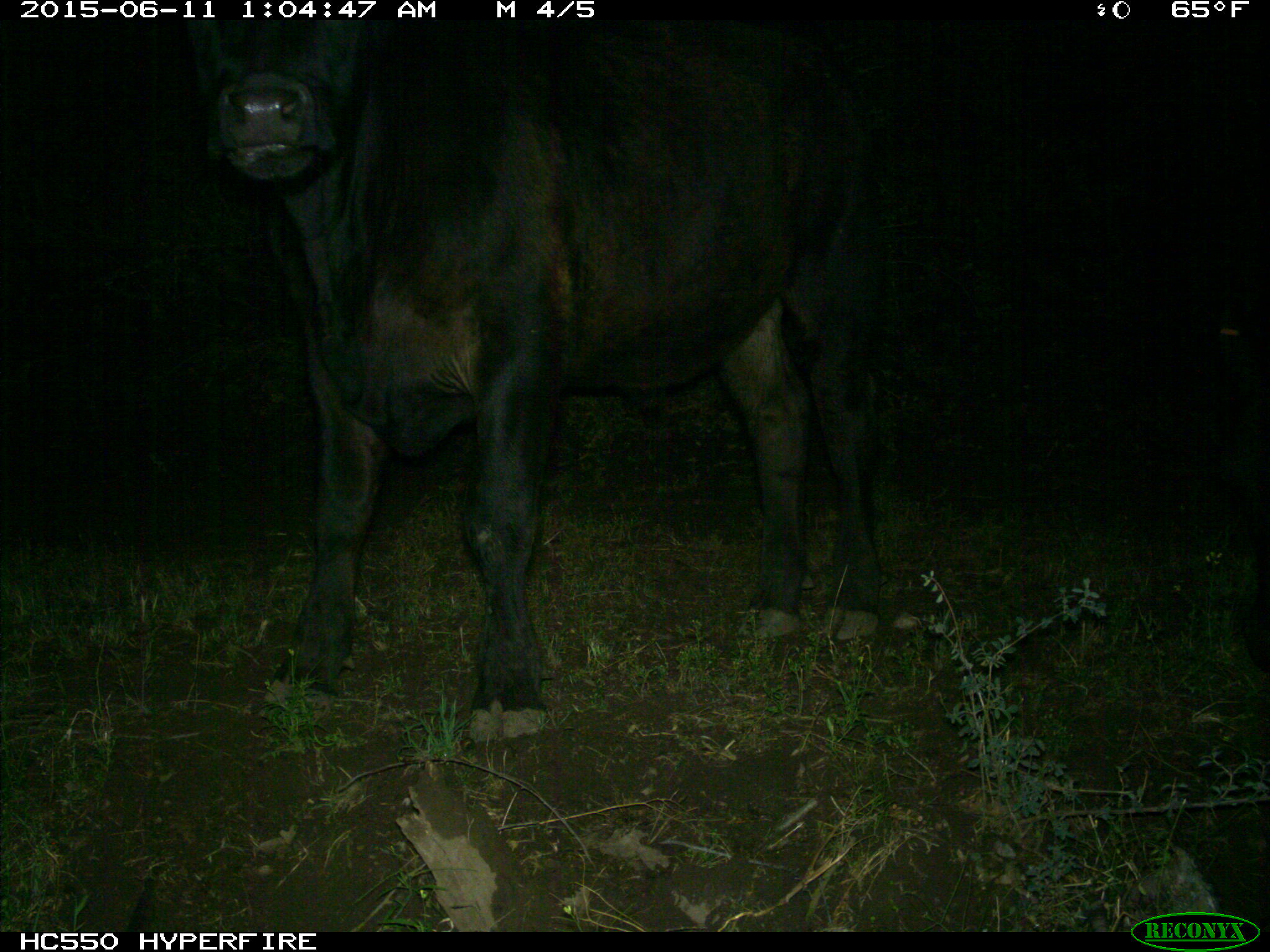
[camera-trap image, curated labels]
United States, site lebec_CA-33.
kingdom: Animalia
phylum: Chordata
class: Mammalia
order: Artiodactyla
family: Bovidae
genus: Bos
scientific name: Bos taurus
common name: domestic cow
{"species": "Bos taurus (domestic cow)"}